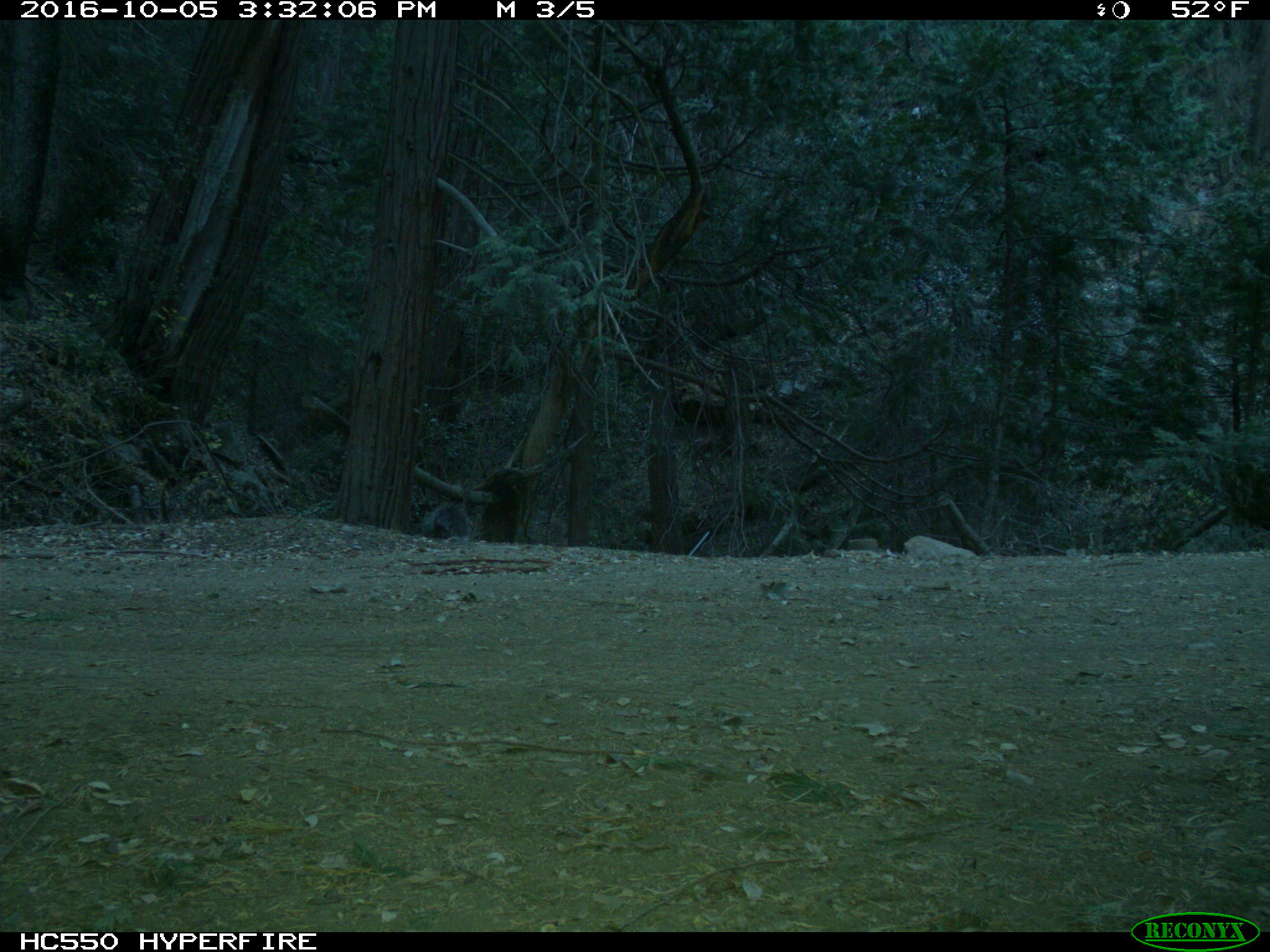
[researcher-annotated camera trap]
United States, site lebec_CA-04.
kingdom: Animalia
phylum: Chordata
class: Mammalia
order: Rodentia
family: Sciuridae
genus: Sciurus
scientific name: Sciurus carolinensis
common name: eastern gray squirrel